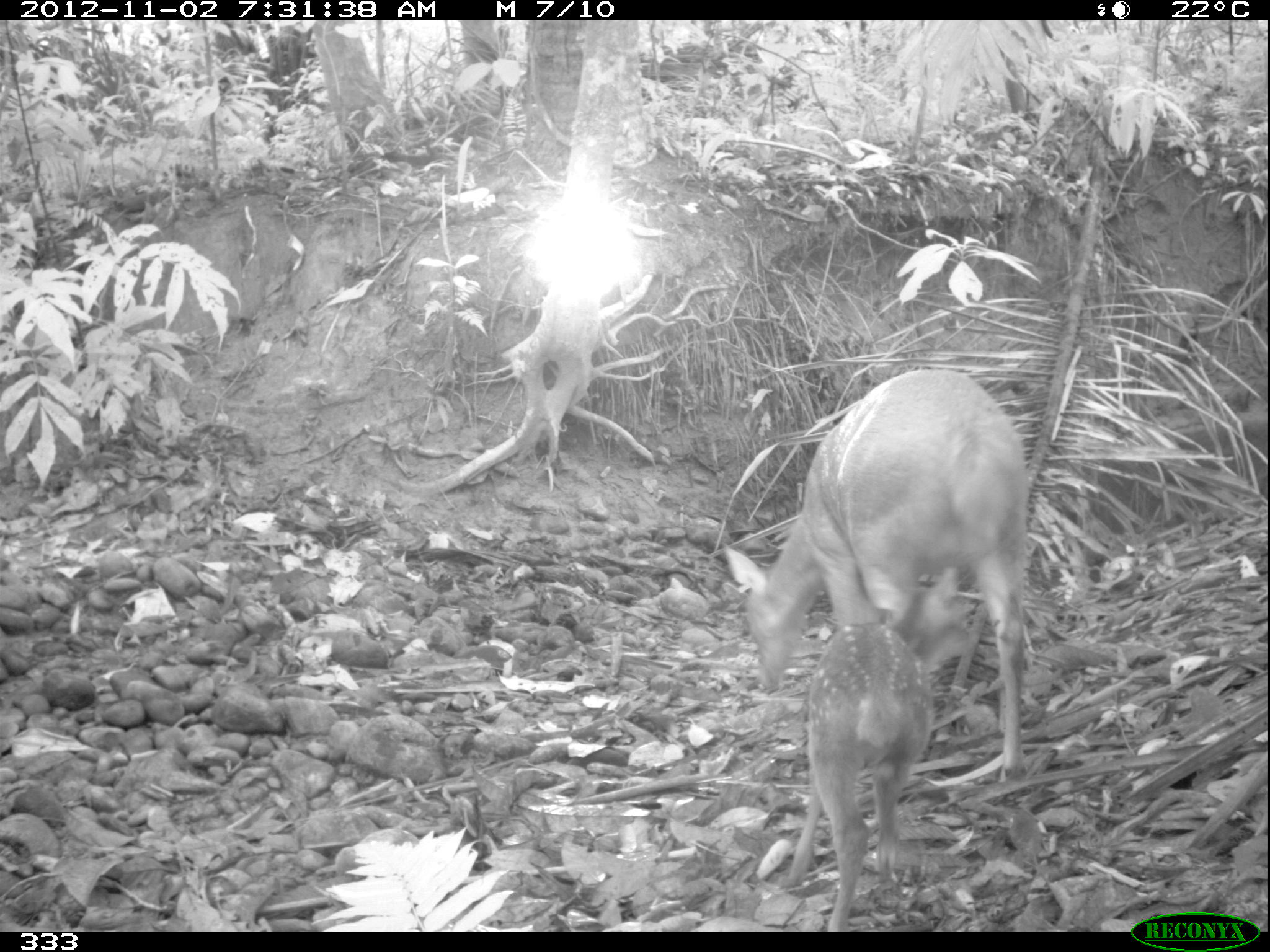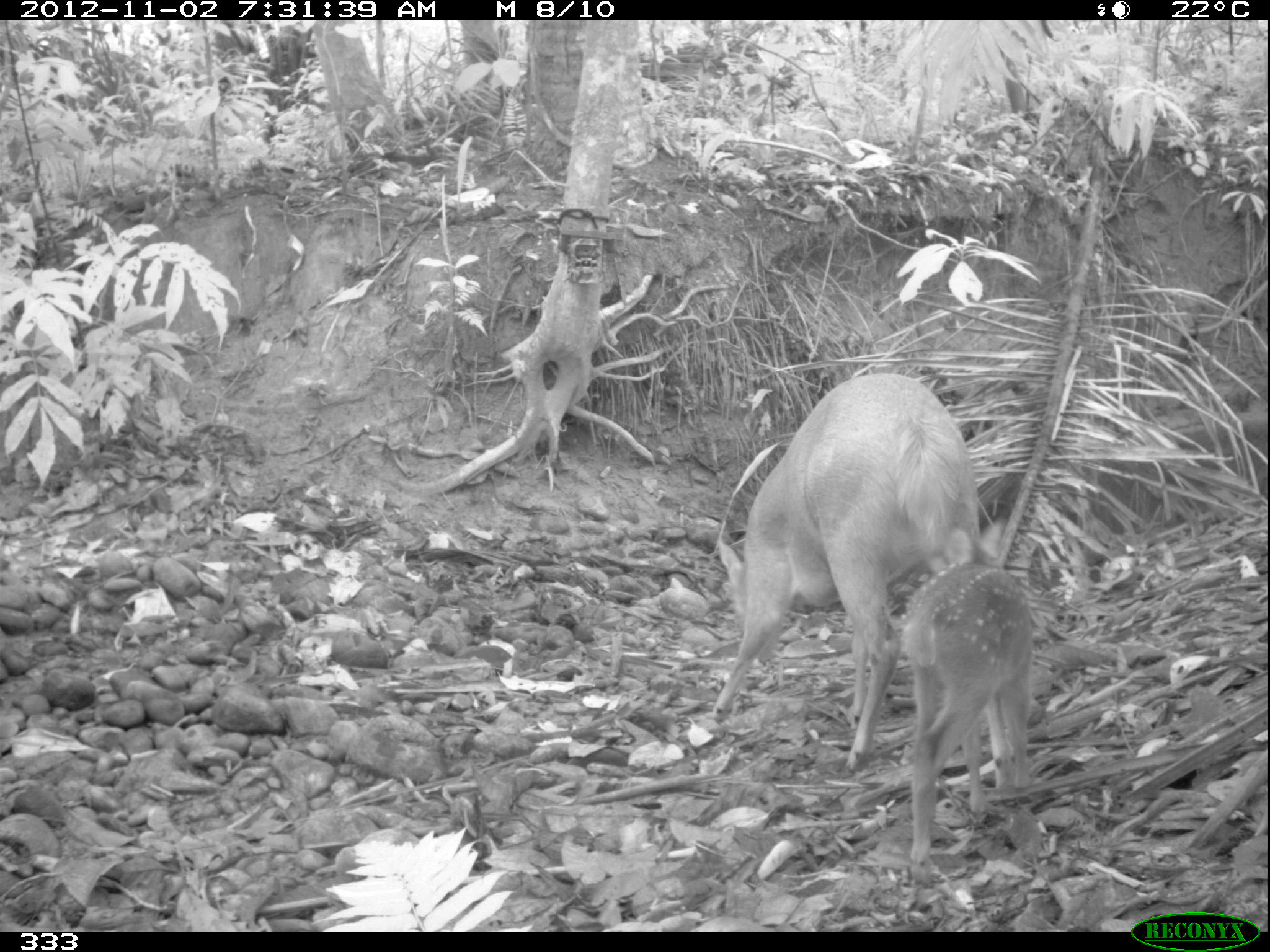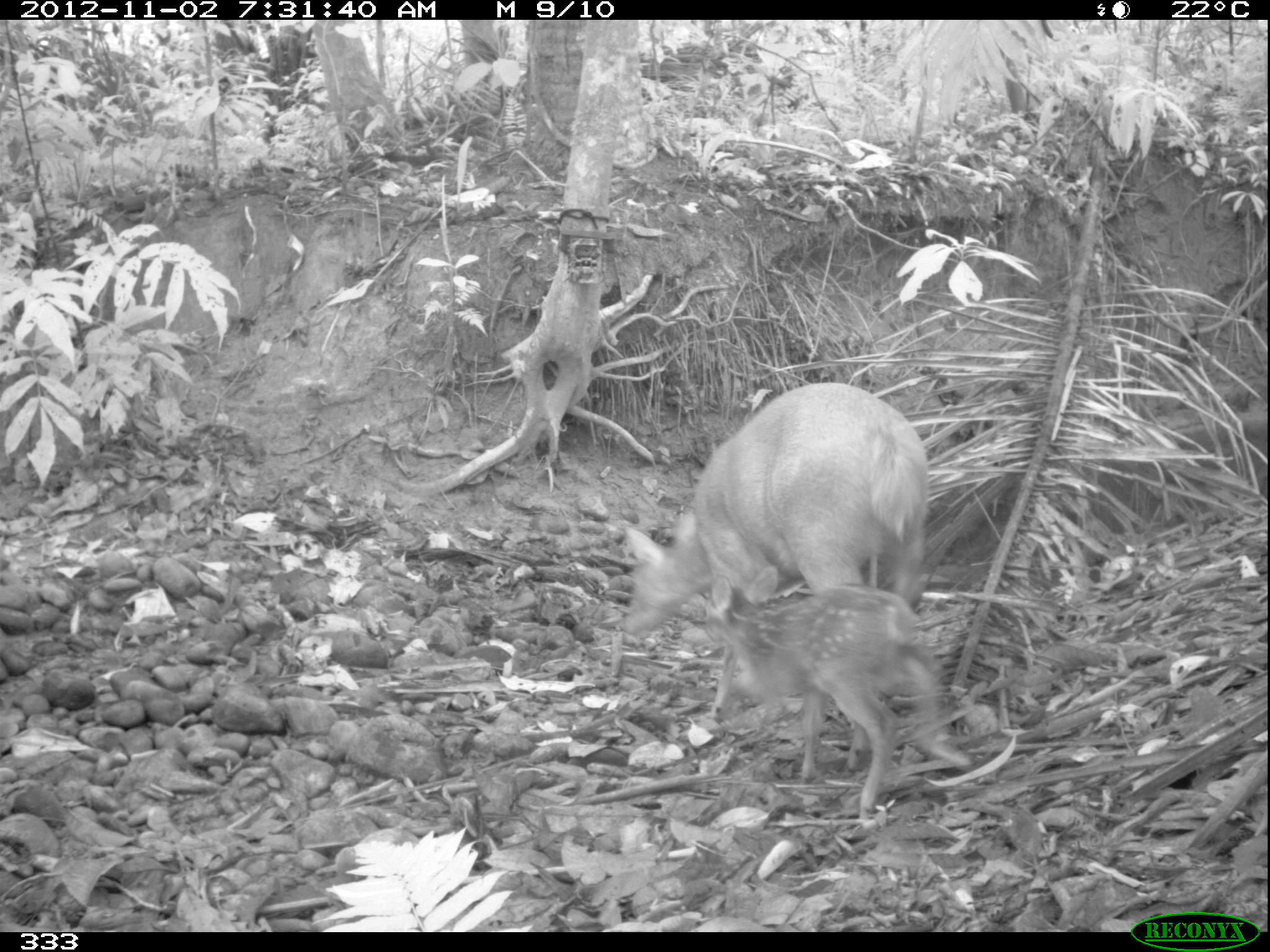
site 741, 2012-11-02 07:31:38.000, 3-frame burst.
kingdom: Animalia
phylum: Chordata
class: Mammalia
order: Artiodactyla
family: Cervidae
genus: Mazama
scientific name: Mazama americana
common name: red brocket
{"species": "Mazama americana (red brocket)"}